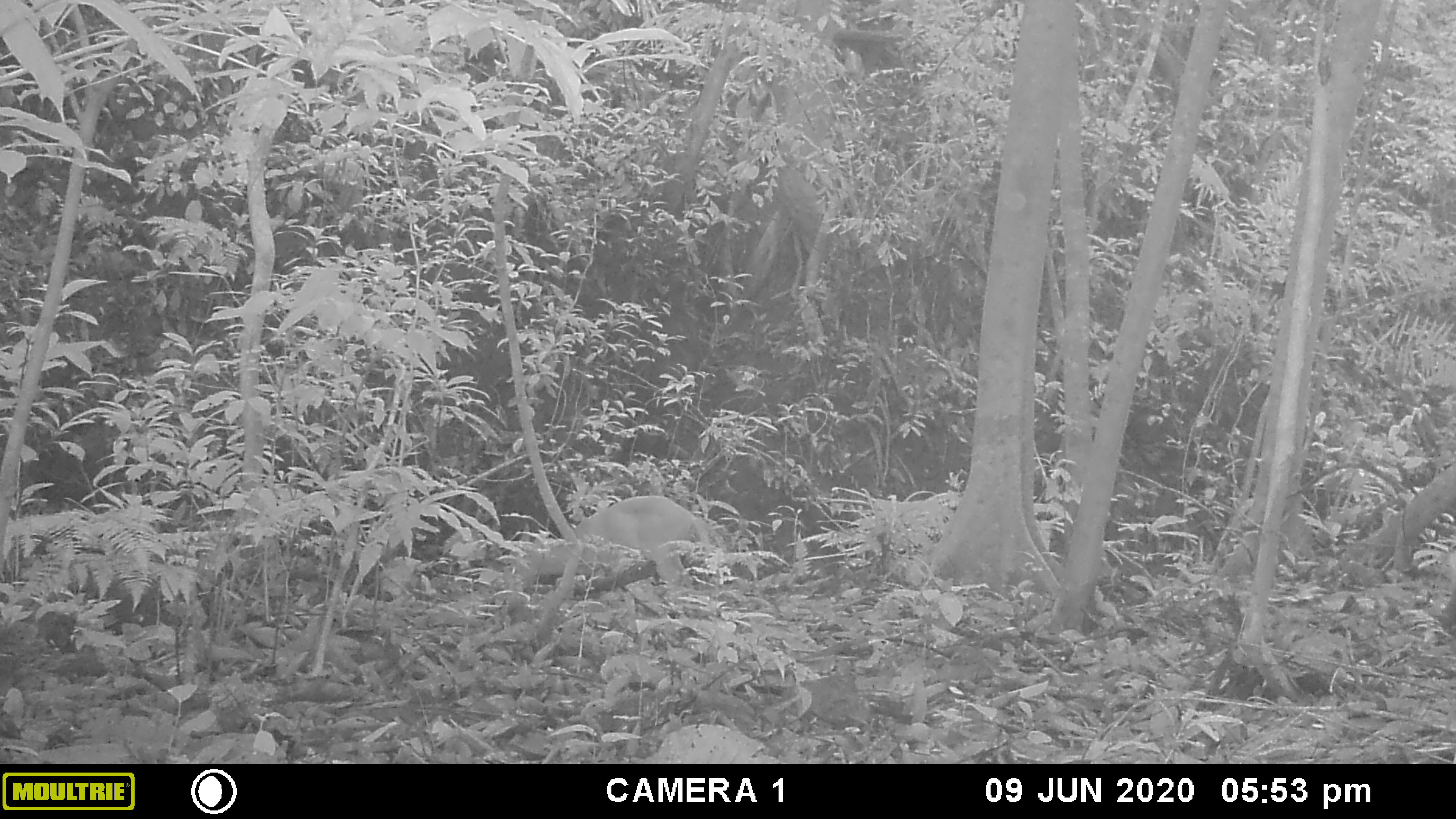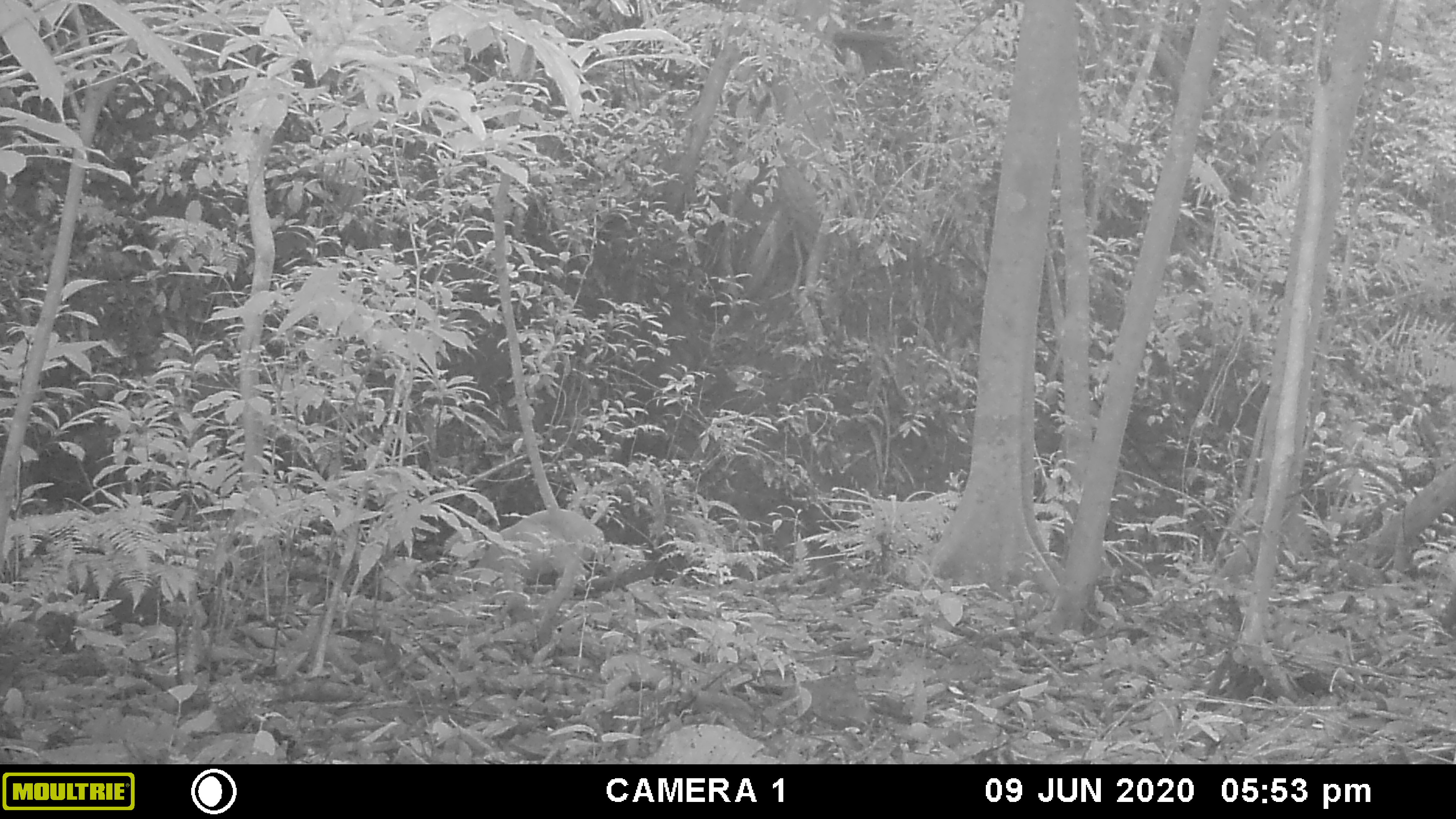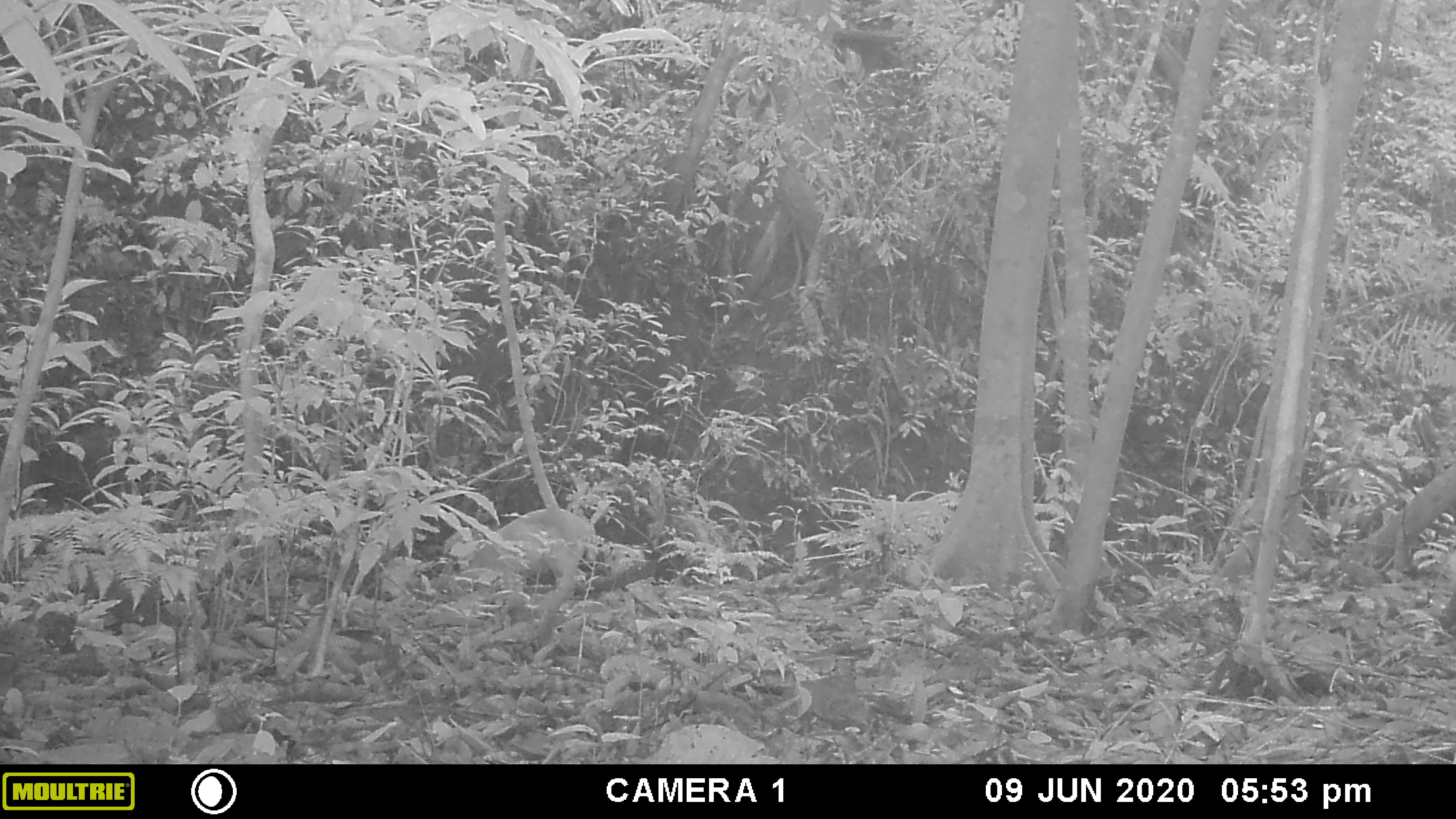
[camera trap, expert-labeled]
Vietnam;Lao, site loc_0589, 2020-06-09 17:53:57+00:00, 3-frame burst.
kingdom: Animalia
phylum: Chordata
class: Mammalia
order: Artiodactyla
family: Cervidae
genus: Muntiacus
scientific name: Muntiacus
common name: muntjacs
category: unidentified muntjac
Unidentified muntjac (muntjacs) (Muntiacus). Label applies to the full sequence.